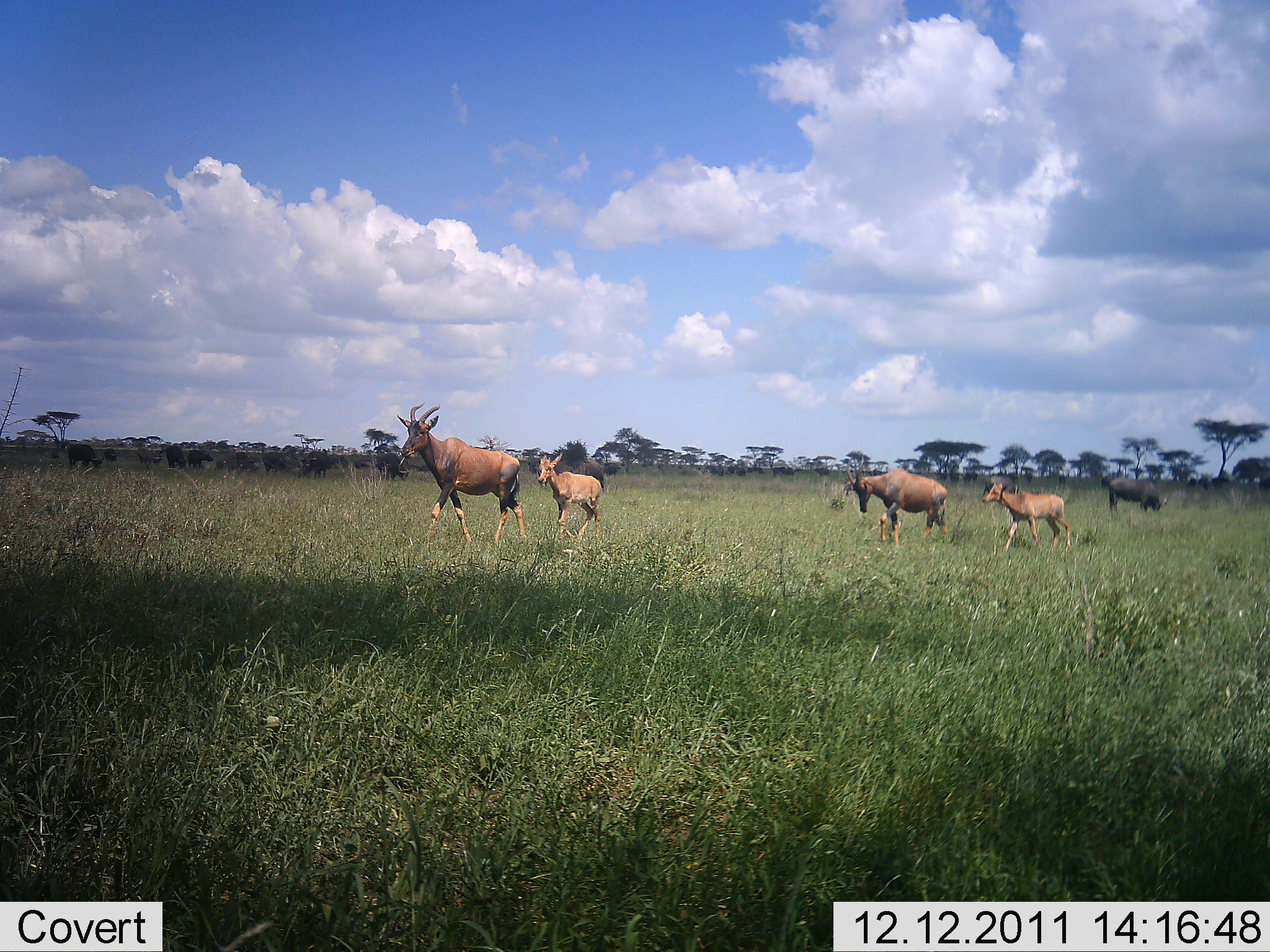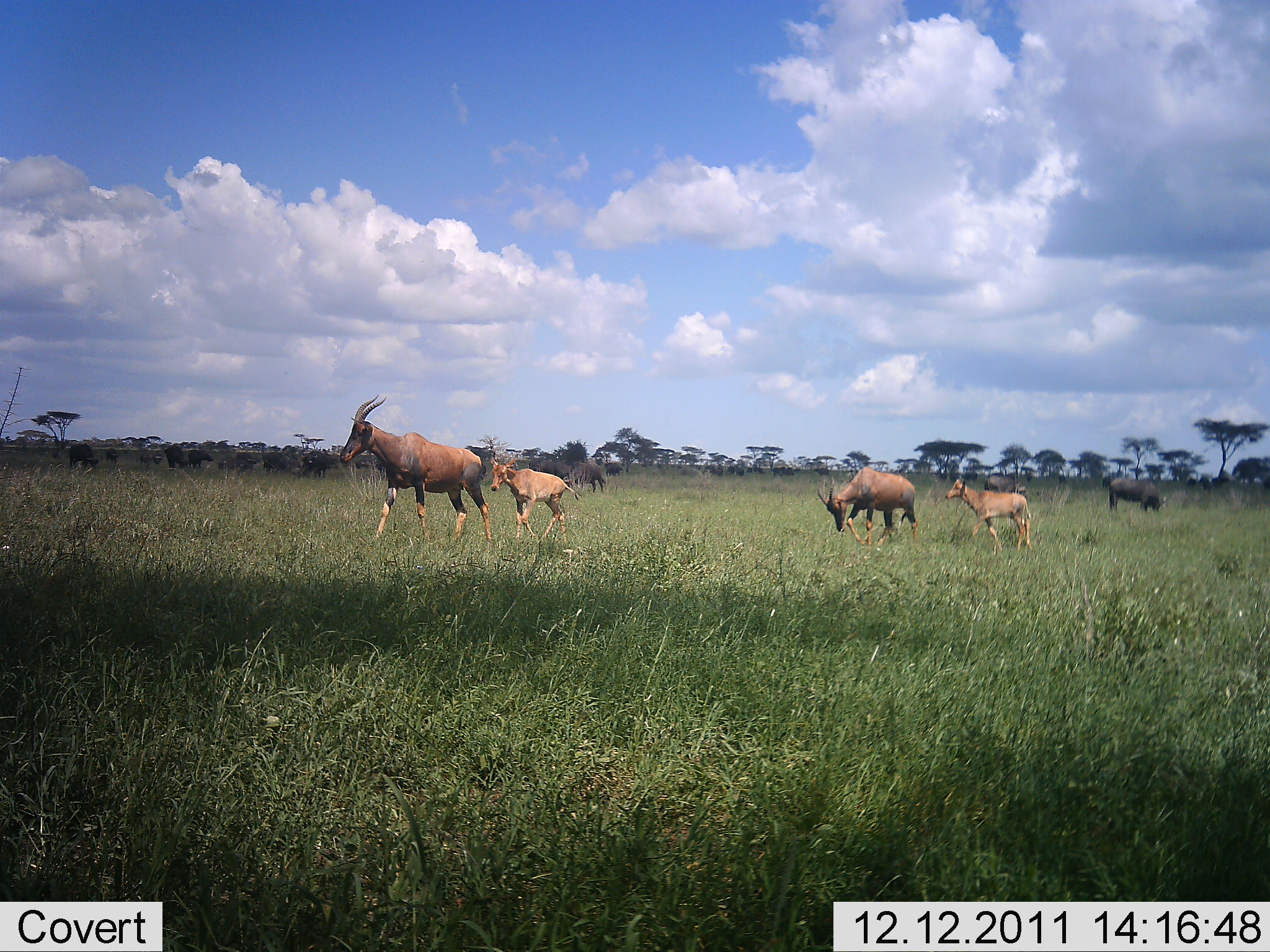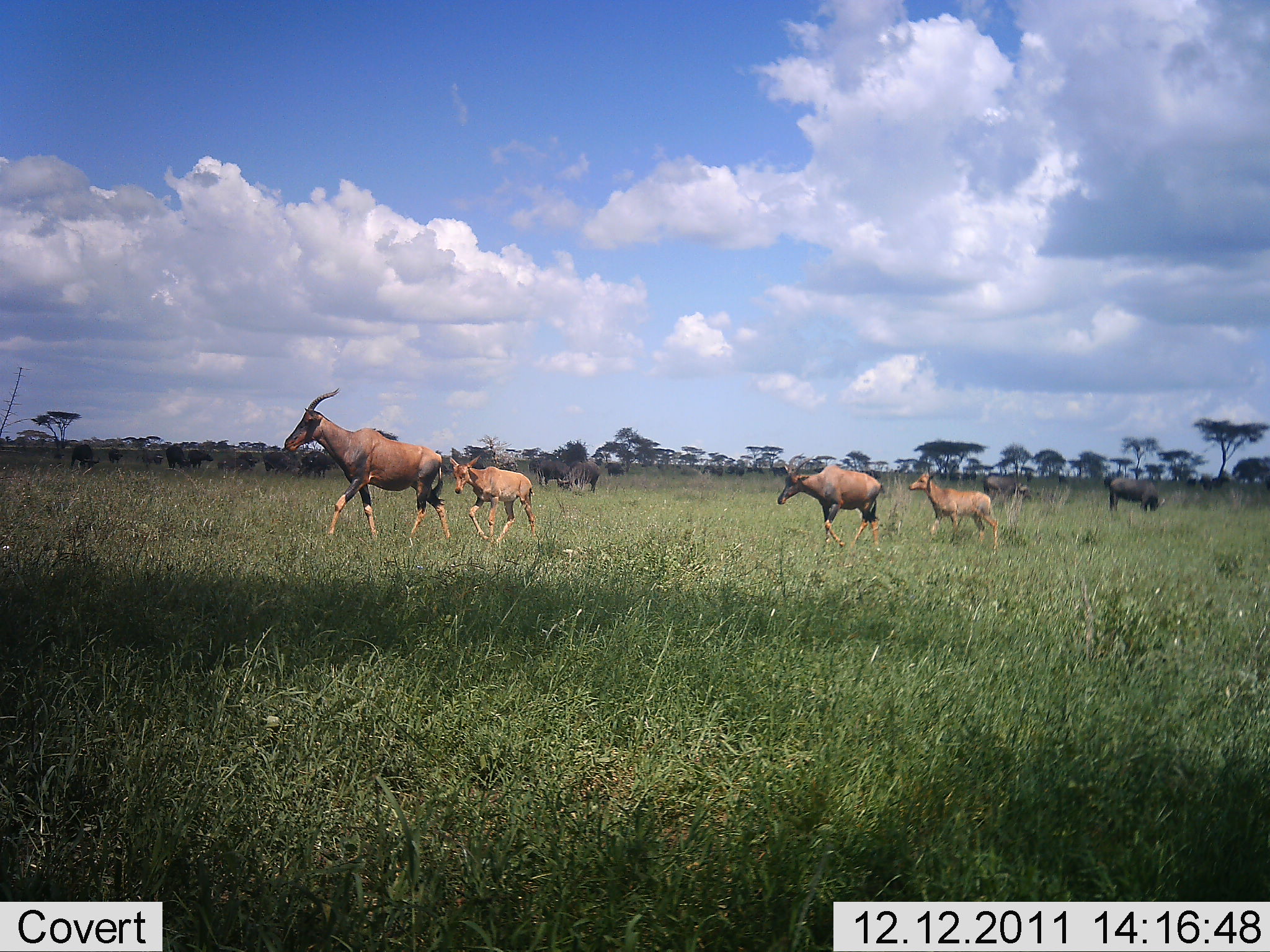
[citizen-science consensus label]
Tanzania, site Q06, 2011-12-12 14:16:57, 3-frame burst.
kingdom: Animalia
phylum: Chordata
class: Mammalia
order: Artiodactyla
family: Bovidae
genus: Syncerus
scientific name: Syncerus caffer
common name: cape buffalo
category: buffalo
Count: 11-50.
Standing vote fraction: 43%.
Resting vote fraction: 0%.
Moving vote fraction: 14%.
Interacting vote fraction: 0%.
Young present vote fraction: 0%.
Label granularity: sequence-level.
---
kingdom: Animalia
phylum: Chordata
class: Mammalia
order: Artiodactyla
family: Bovidae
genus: Damaliscus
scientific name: Damaliscus lunatus jimela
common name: topi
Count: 4.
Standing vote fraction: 0%.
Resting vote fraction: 0%.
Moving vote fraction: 100%.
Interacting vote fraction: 0%.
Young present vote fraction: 65%.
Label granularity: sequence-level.